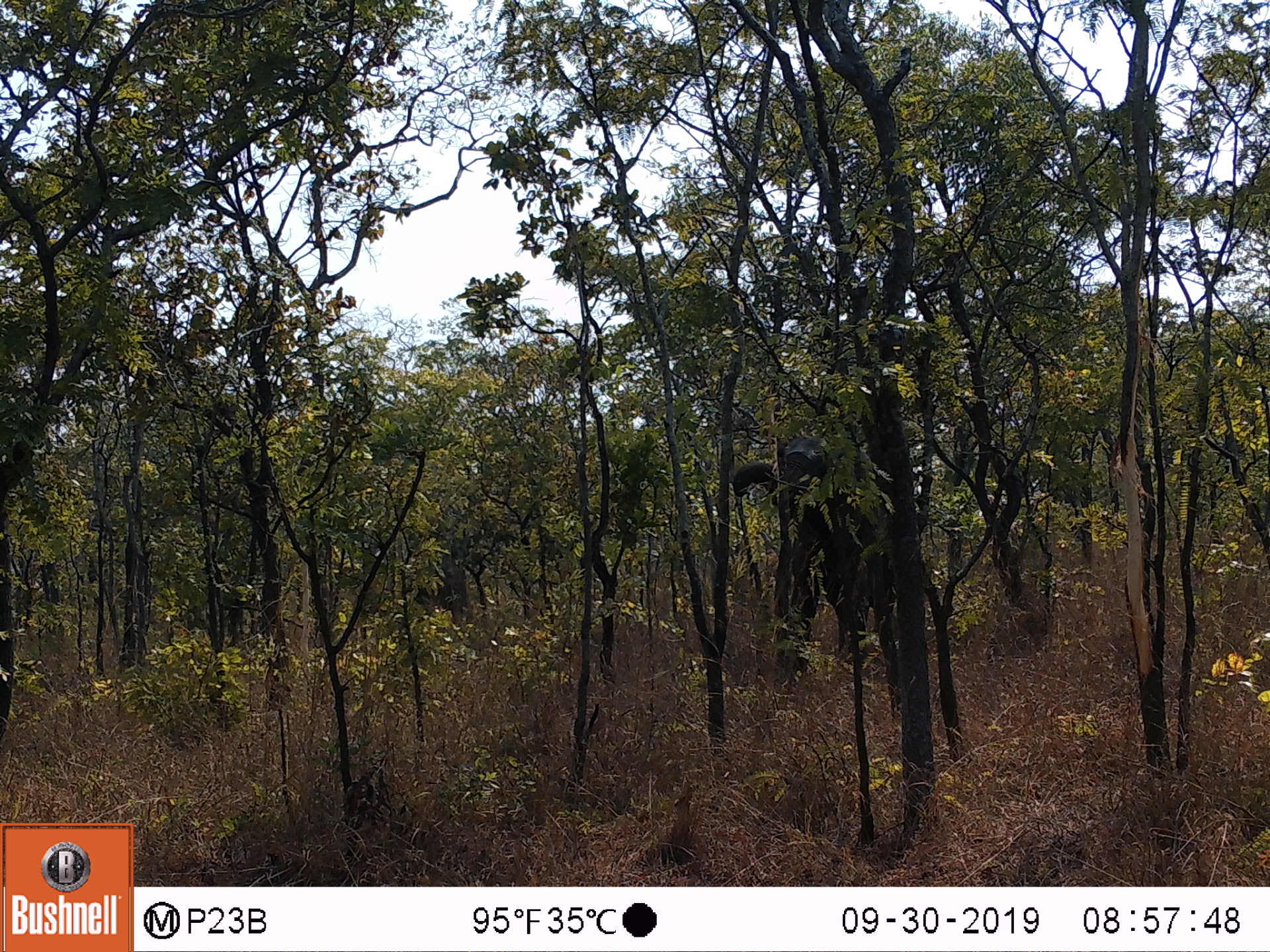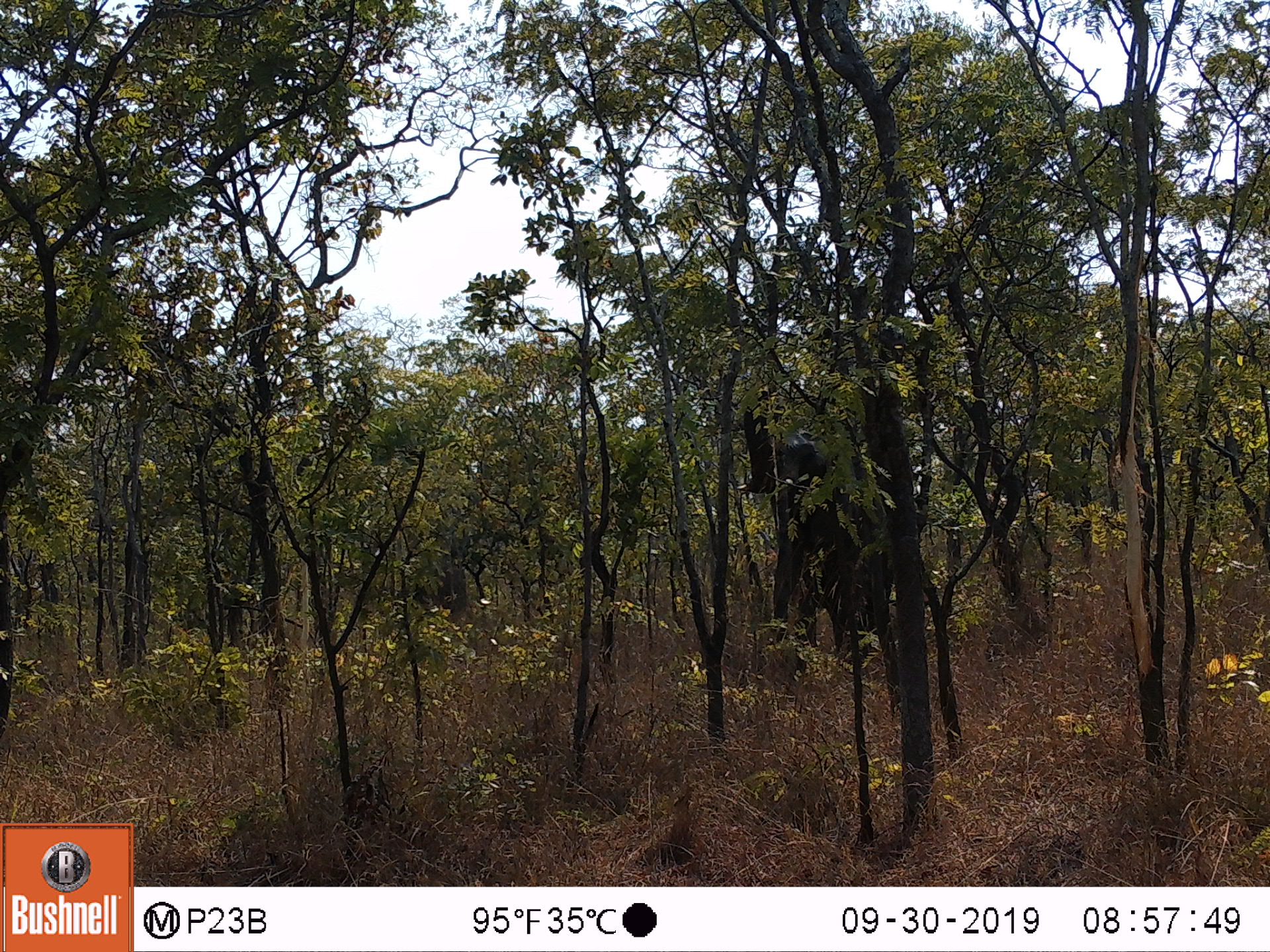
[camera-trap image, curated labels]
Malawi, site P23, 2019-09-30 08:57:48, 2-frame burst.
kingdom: Animalia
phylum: Chordata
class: Mammalia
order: Proboscidea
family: Elephantidae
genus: Loxodonta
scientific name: Loxodonta africana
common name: african savanna elephant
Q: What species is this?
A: African savanna elephant (Loxodonta africana).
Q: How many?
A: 1.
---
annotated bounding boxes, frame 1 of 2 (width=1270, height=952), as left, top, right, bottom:
african savanna elephant: 727, 422, 907, 690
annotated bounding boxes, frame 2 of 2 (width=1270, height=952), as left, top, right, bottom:
african savanna elephant: 755, 434, 885, 656